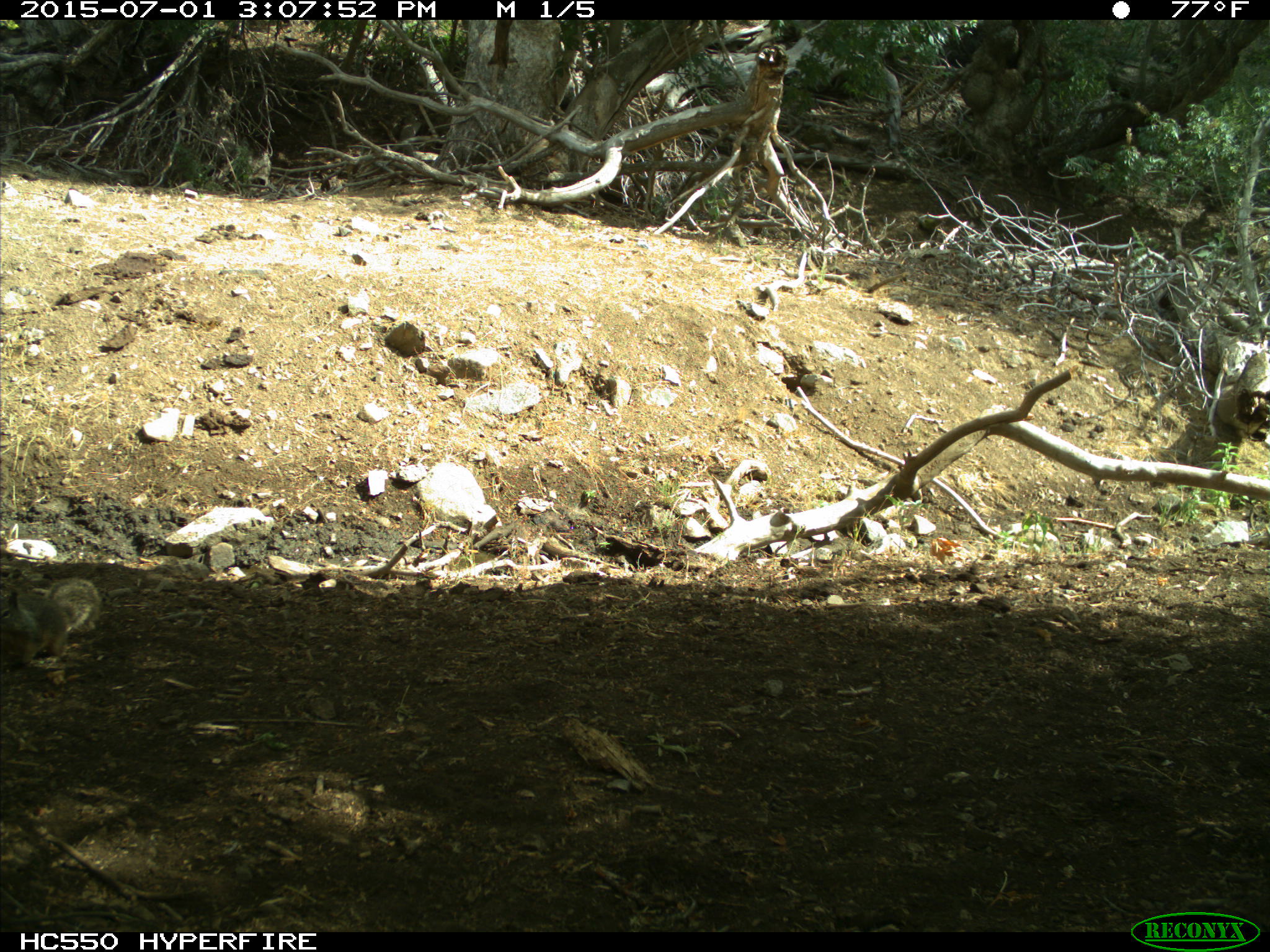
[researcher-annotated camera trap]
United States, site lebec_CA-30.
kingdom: Animalia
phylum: Chordata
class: Mammalia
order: Rodentia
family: Sciuridae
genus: Otospermophilus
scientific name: Otospermophilus beecheyi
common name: california ground squirrel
Otospermophilus beecheyi (california ground squirrel).